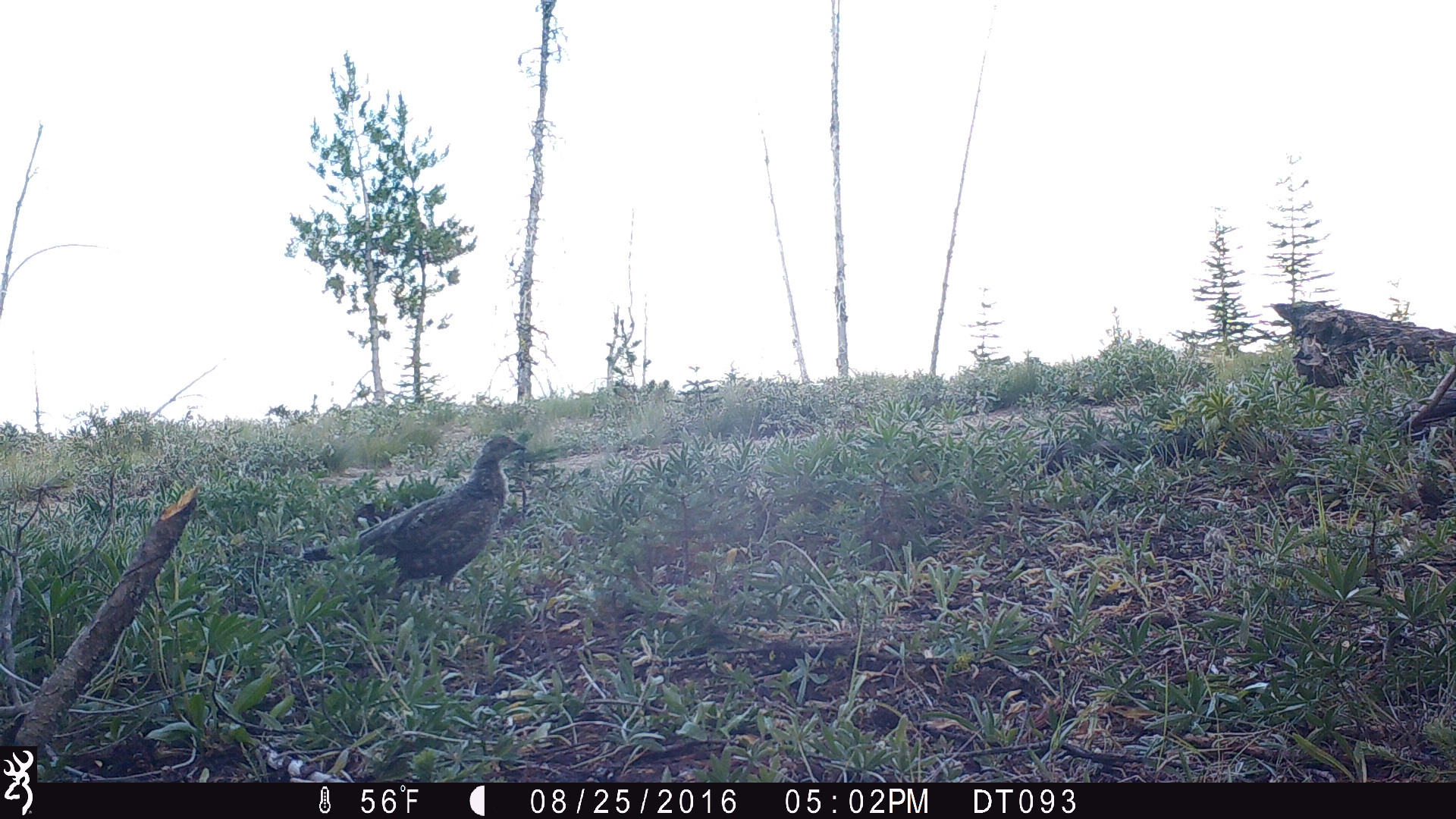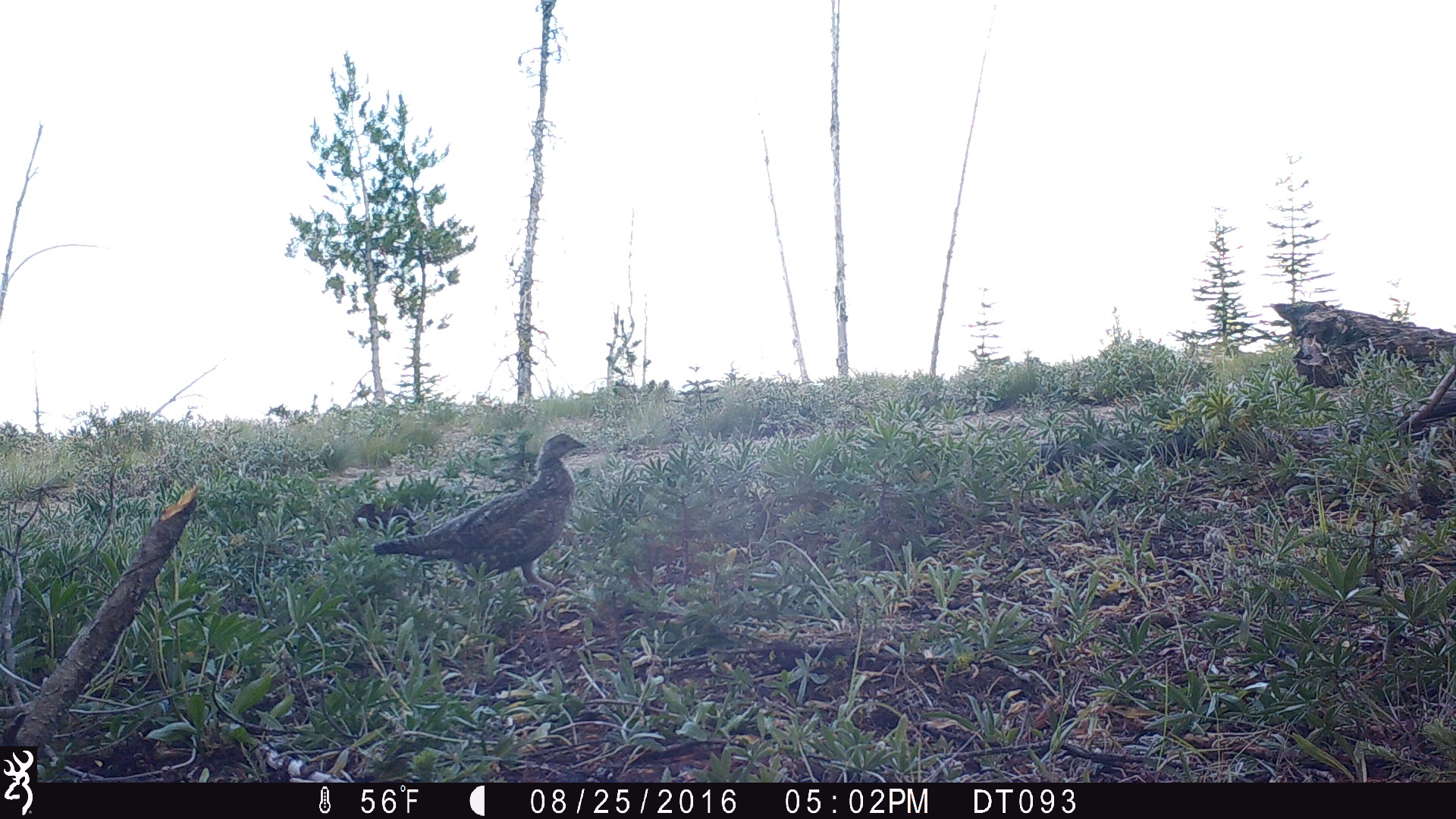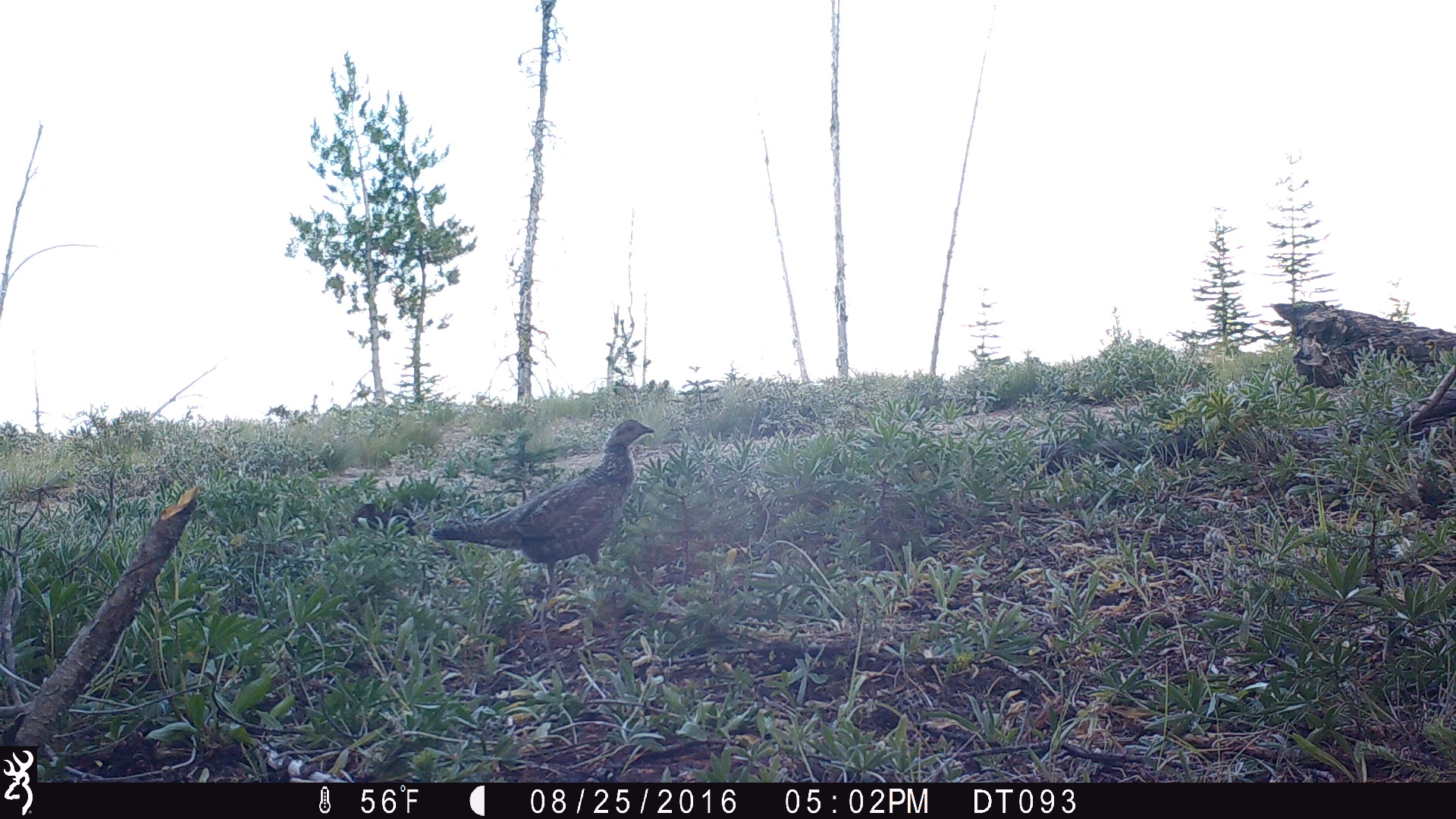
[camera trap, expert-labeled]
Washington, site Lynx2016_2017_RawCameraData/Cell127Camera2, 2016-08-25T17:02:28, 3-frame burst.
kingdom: Animalia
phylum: Chordata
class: Aves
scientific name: Aves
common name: birds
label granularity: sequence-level